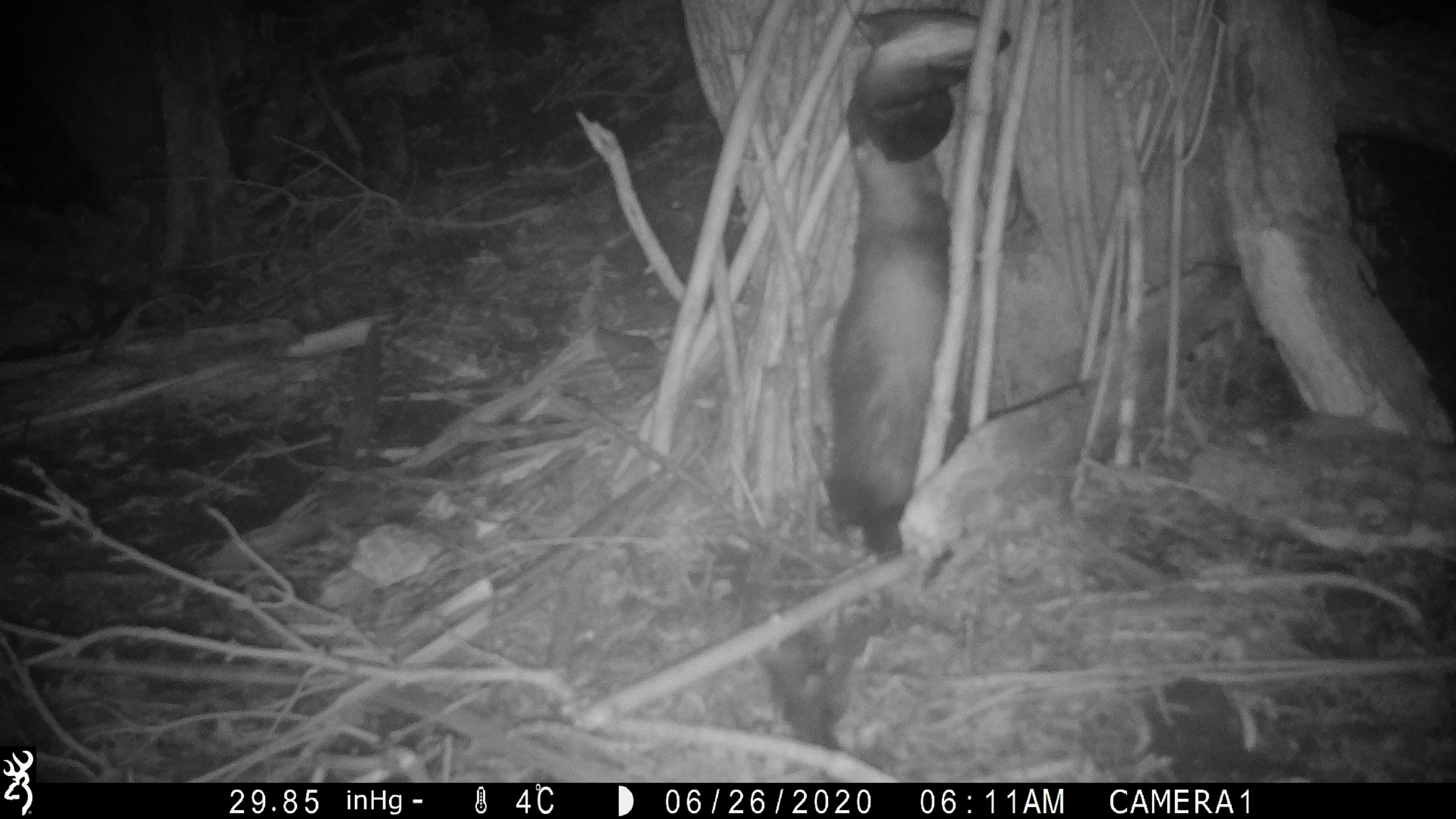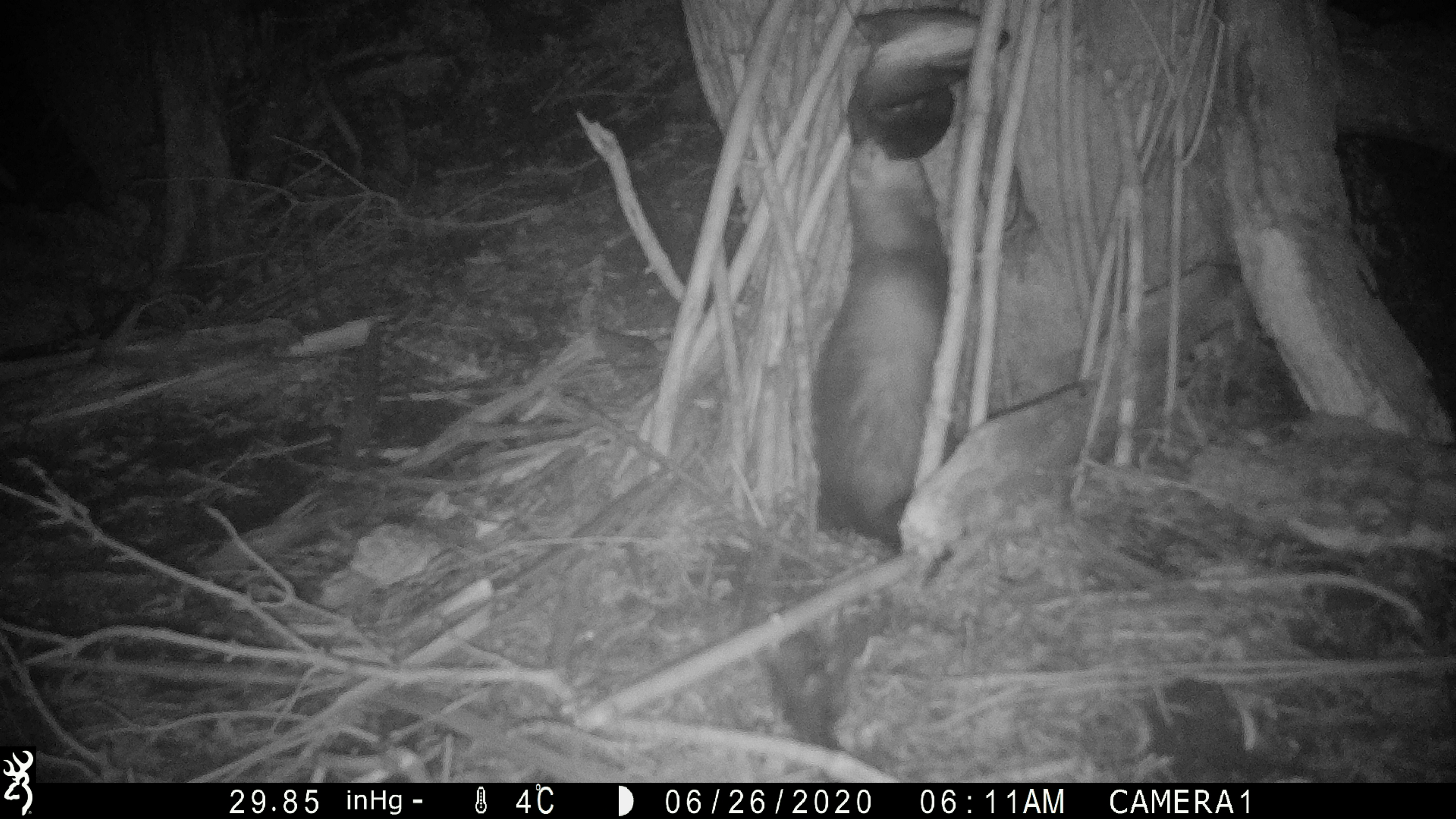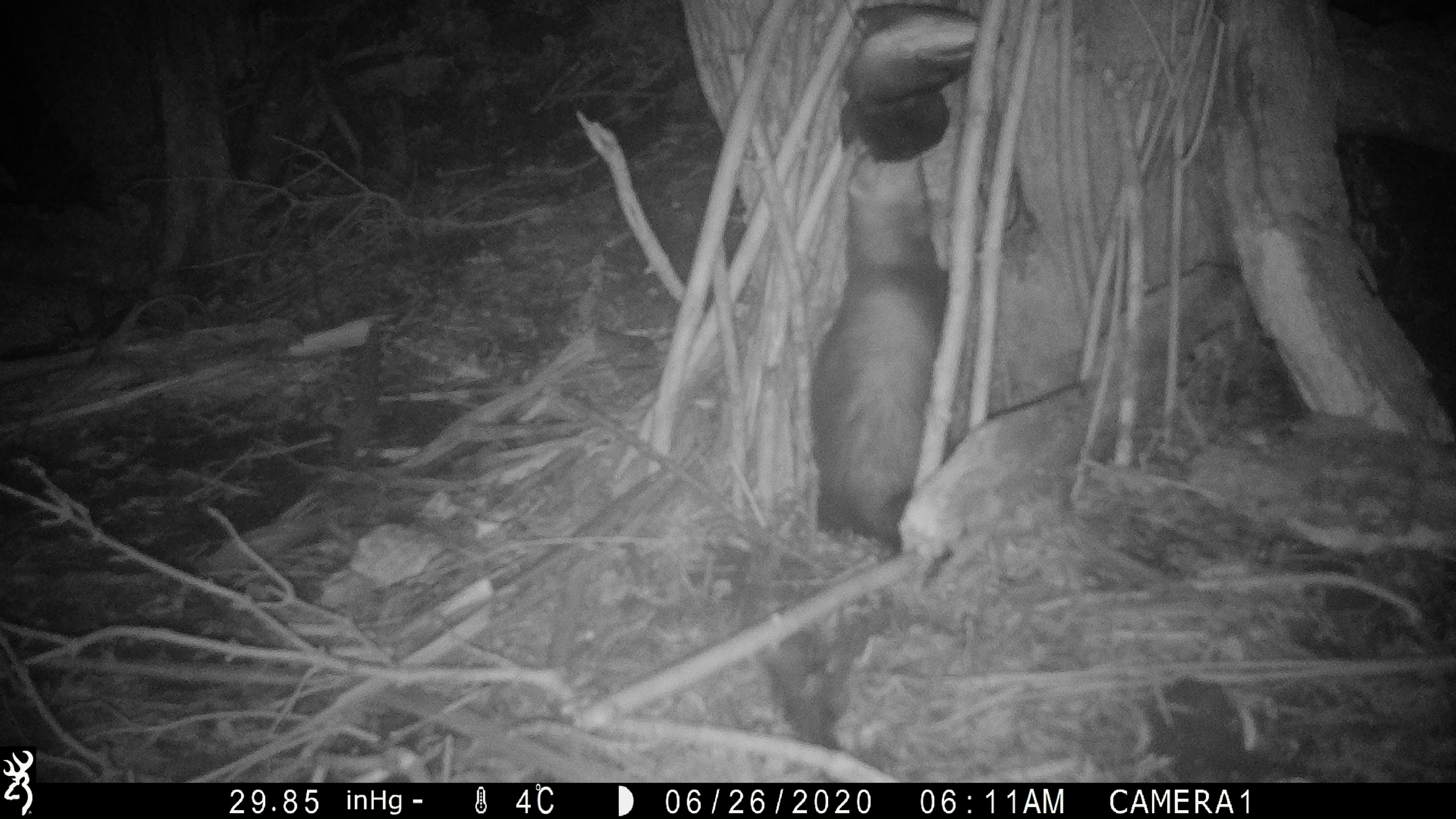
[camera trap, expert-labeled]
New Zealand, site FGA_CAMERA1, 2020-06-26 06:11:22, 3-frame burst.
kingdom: Animalia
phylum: Chordata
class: Mammalia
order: Carnivora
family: Mustelidae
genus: Mustela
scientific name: Mustela furo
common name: ferret